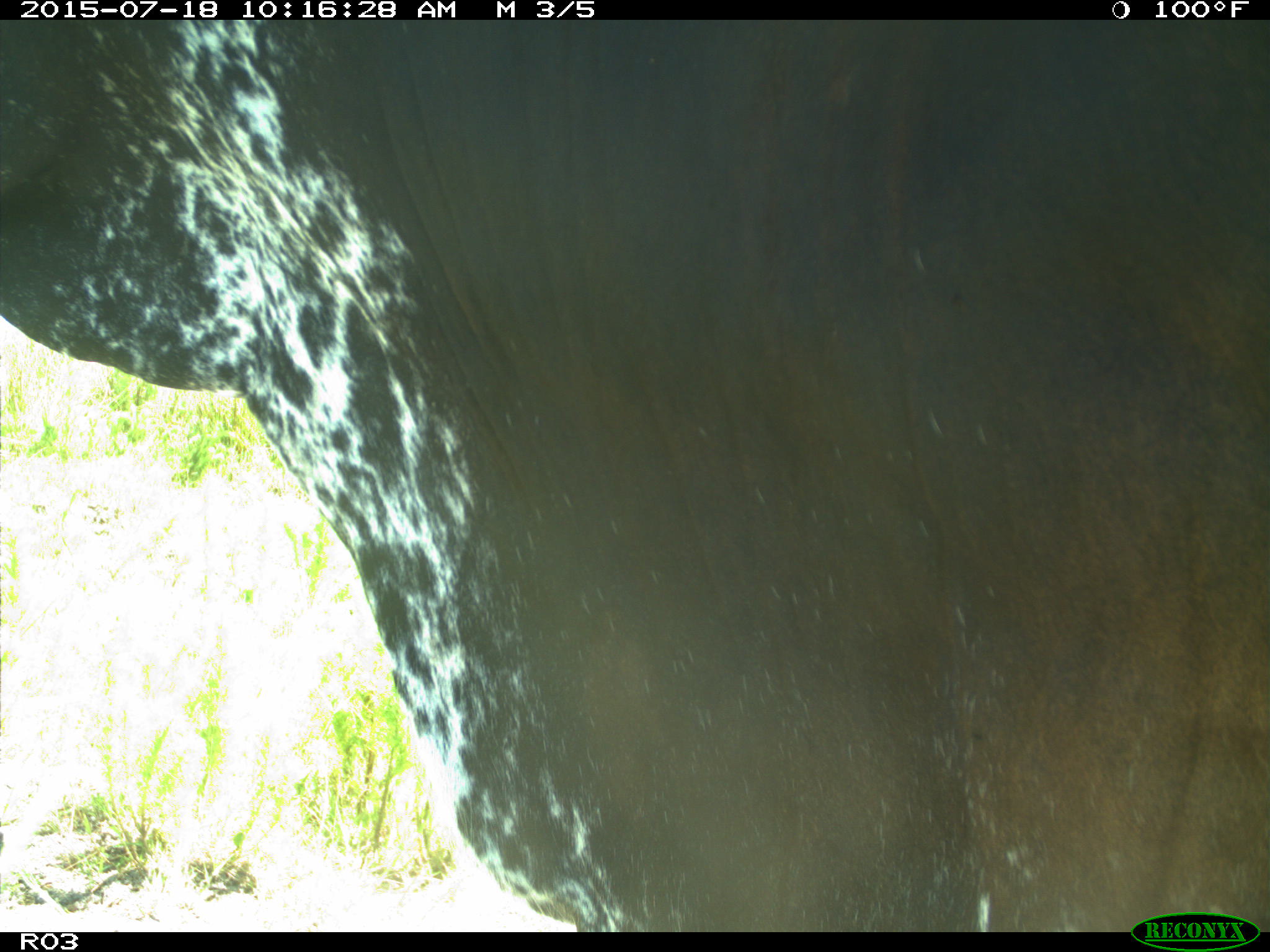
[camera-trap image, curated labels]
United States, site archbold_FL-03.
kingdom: Animalia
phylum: Chordata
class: Mammalia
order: Artiodactyla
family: Bovidae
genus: Bos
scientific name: Bos taurus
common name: domestic cow